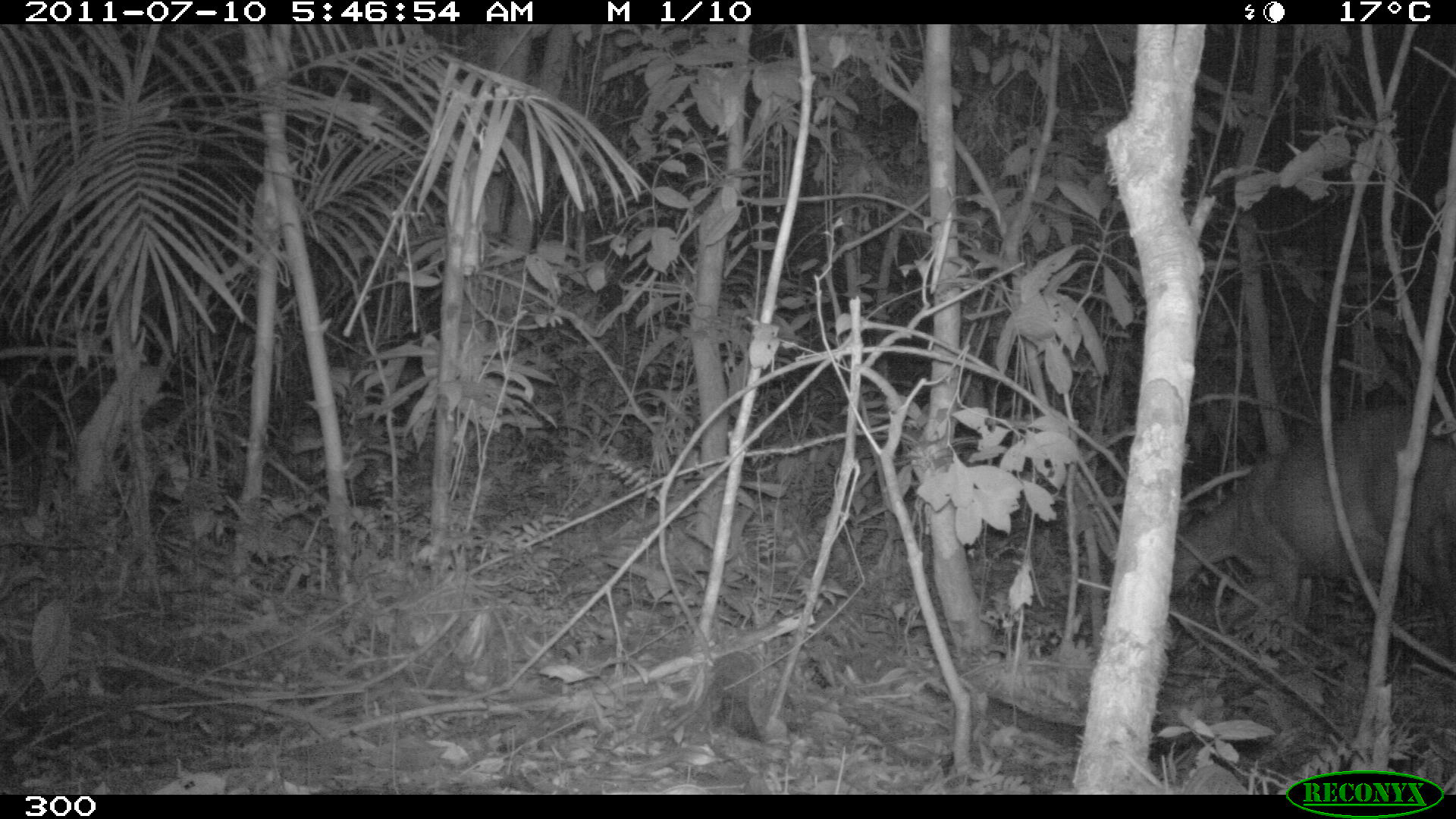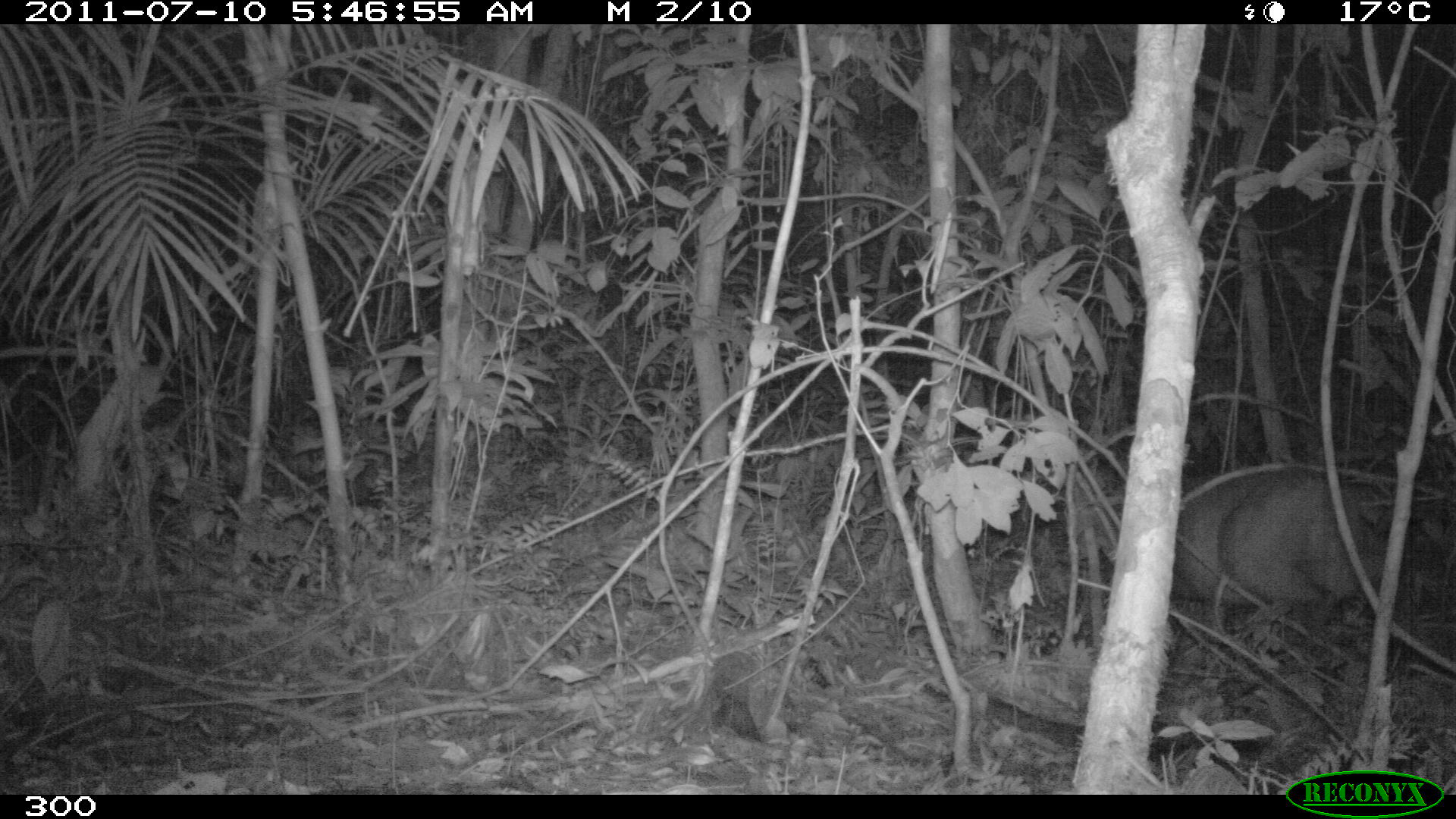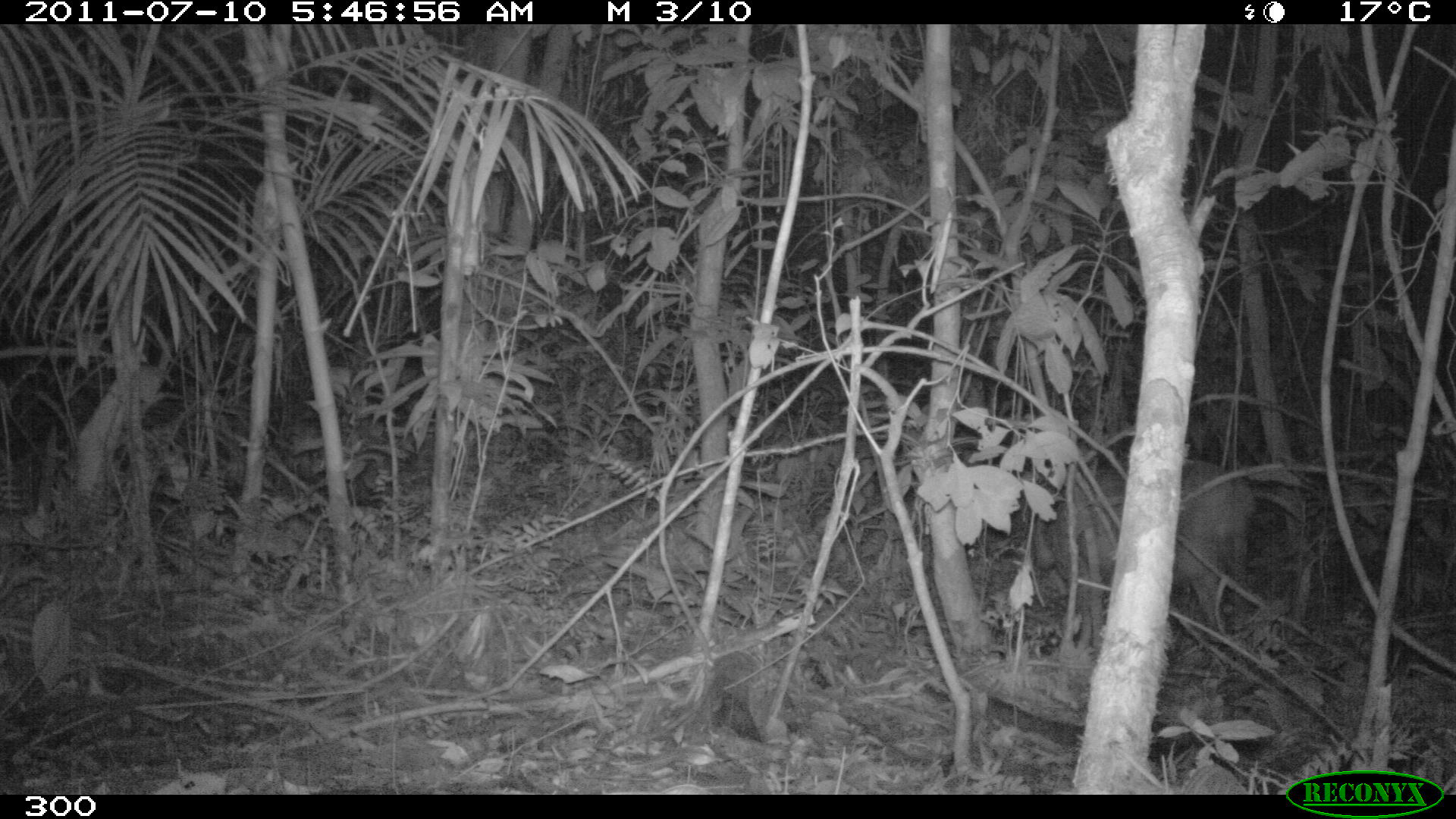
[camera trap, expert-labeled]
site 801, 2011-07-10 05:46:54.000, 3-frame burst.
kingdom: Animalia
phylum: Chordata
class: Mammalia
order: Artiodactyla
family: Cervidae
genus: Mazama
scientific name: Mazama americana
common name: red brocket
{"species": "Mazama americana (red brocket)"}